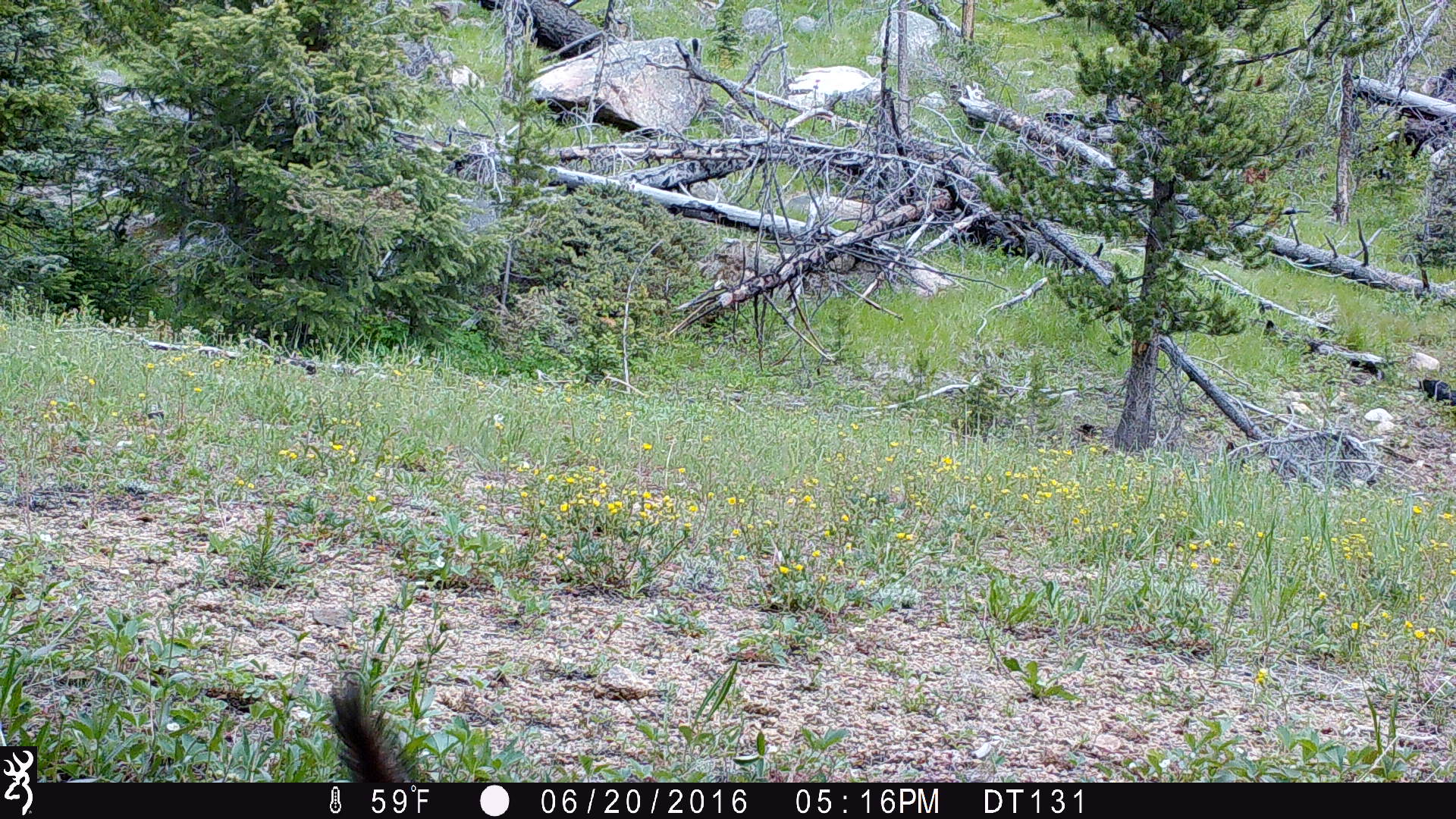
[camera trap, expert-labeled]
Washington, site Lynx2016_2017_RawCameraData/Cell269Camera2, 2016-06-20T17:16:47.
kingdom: Animalia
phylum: Chordata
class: Mammalia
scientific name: Mammalia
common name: small mammal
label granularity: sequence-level